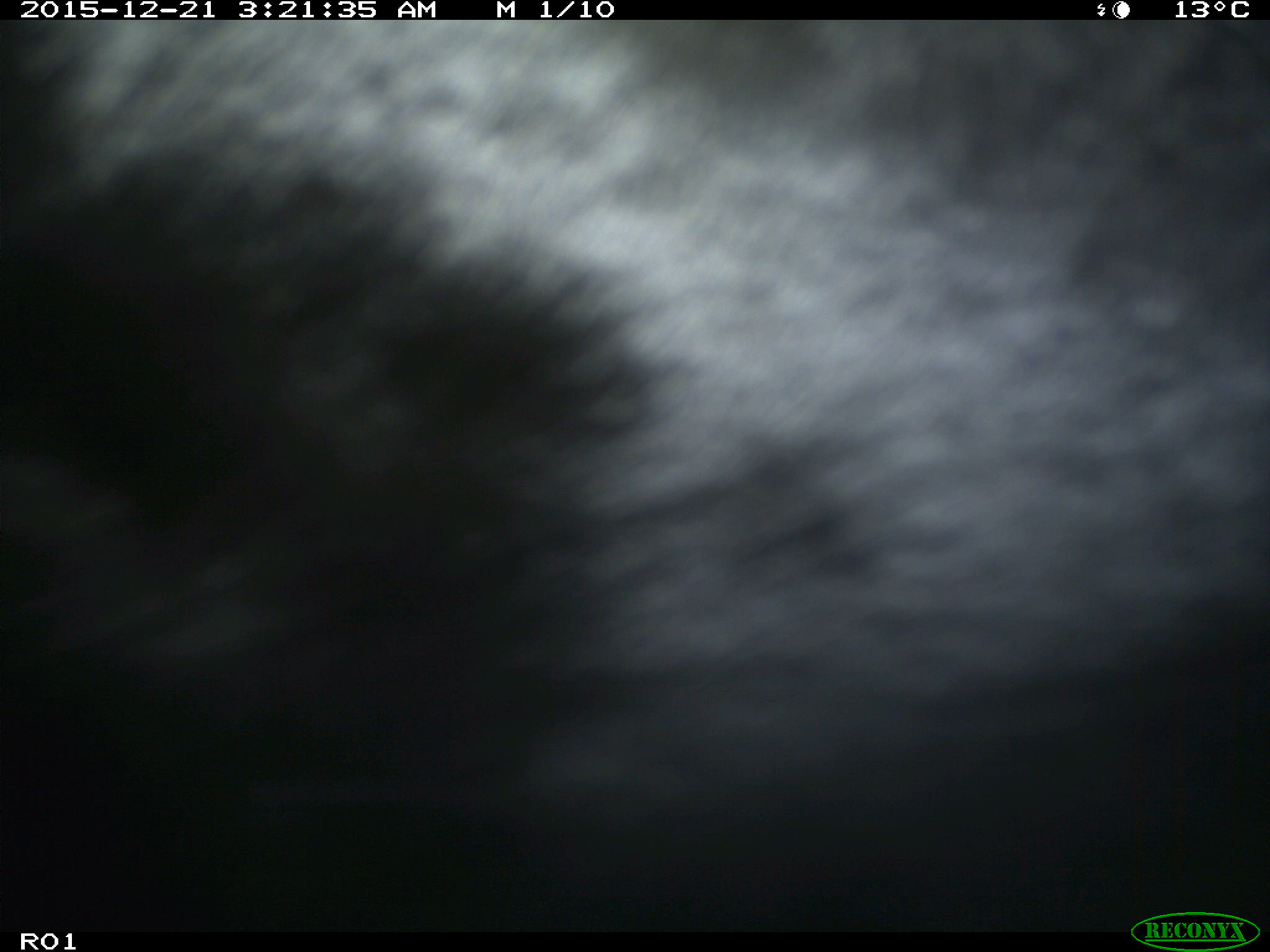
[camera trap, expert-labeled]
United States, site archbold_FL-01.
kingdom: Animalia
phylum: Chordata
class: Mammalia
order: Artiodactyla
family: Bovidae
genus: Bos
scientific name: Bos taurus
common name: domestic cow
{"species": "Bos taurus (domestic cow)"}